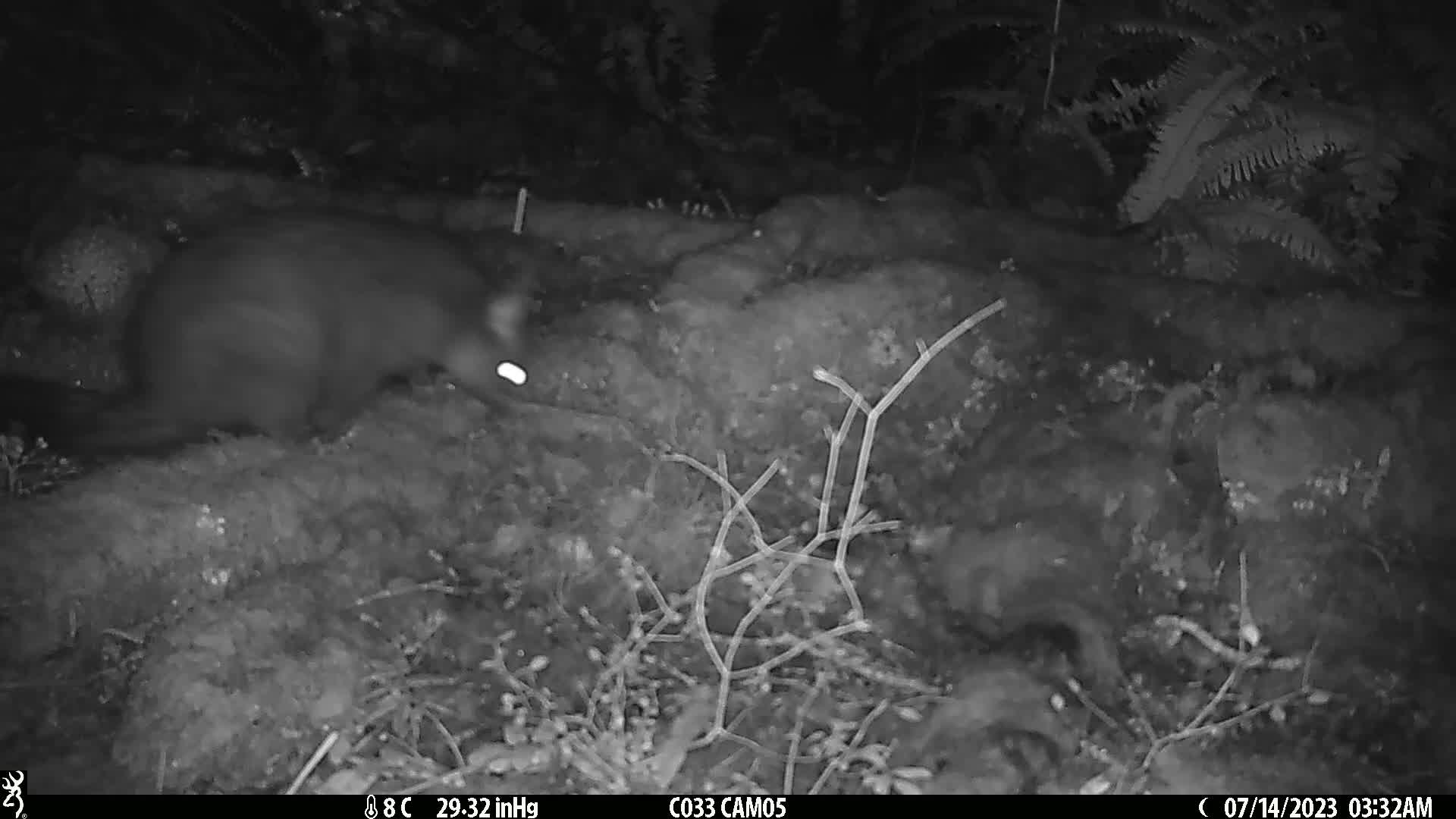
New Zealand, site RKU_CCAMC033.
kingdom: Animalia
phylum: Chordata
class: Mammalia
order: Diprotodontia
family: Phalangeridae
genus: Trichosurus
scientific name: Trichosurus vulpecula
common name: common brushtail possum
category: possum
Possum (common brushtail possum) (Trichosurus vulpecula).